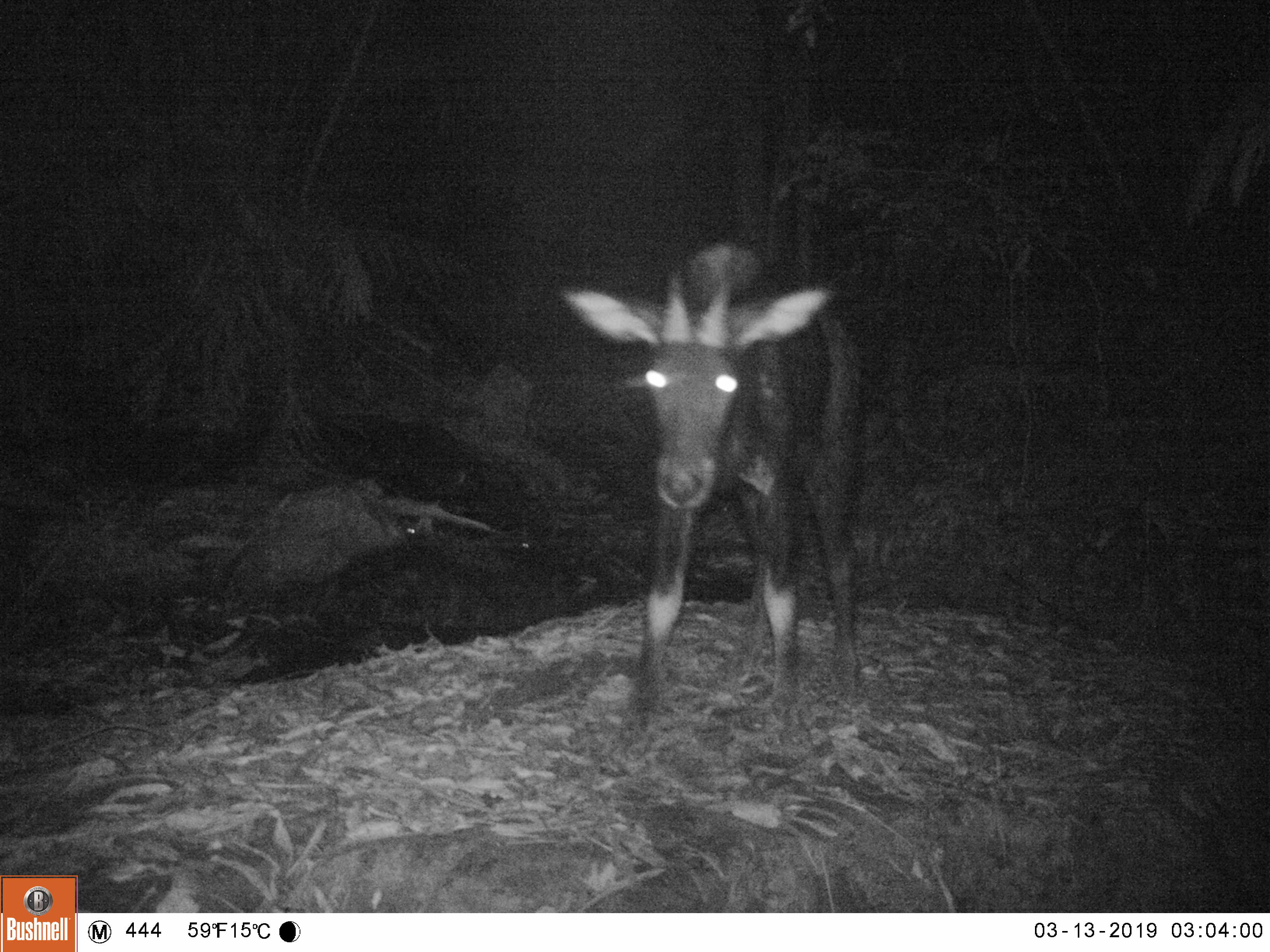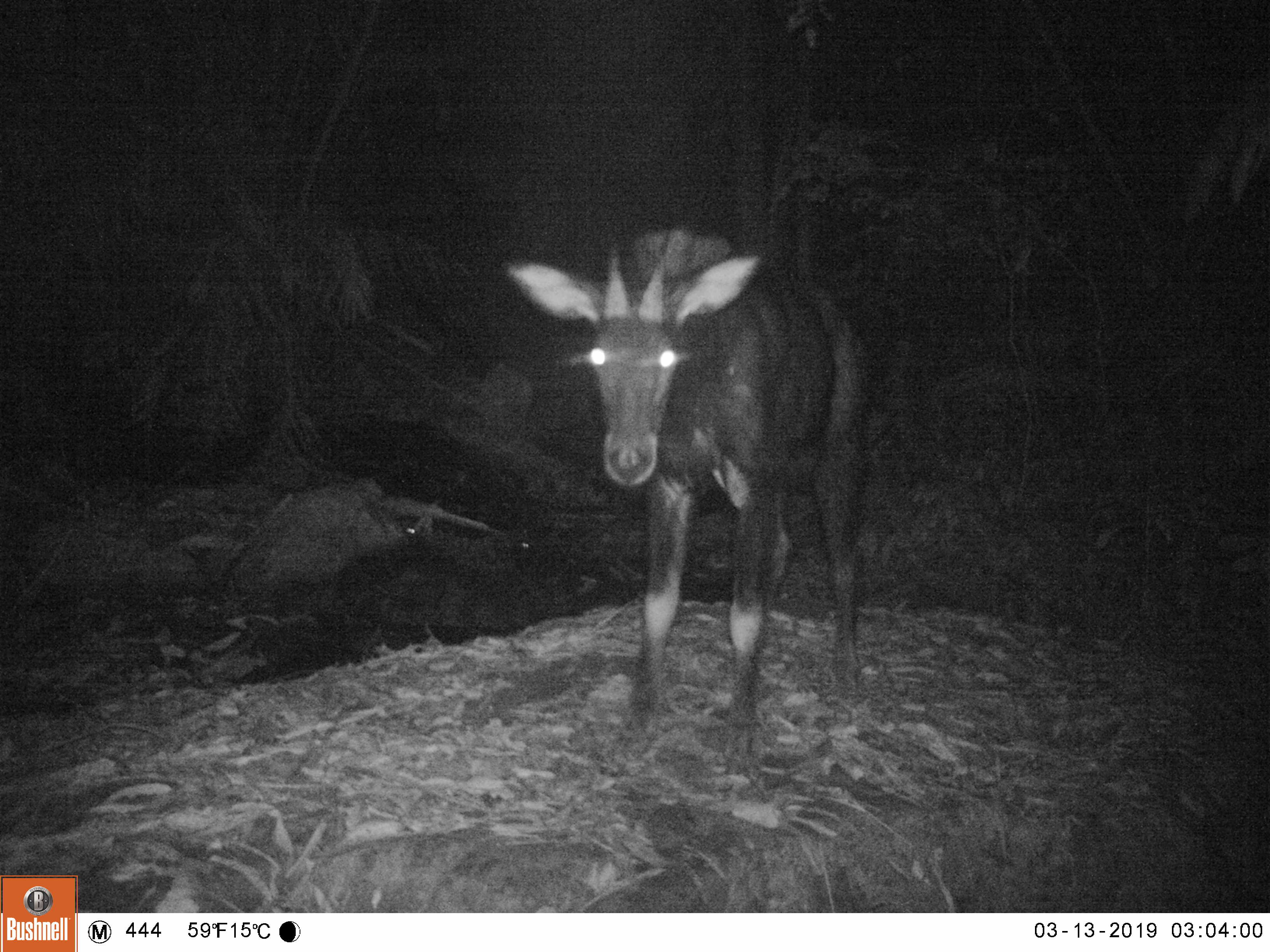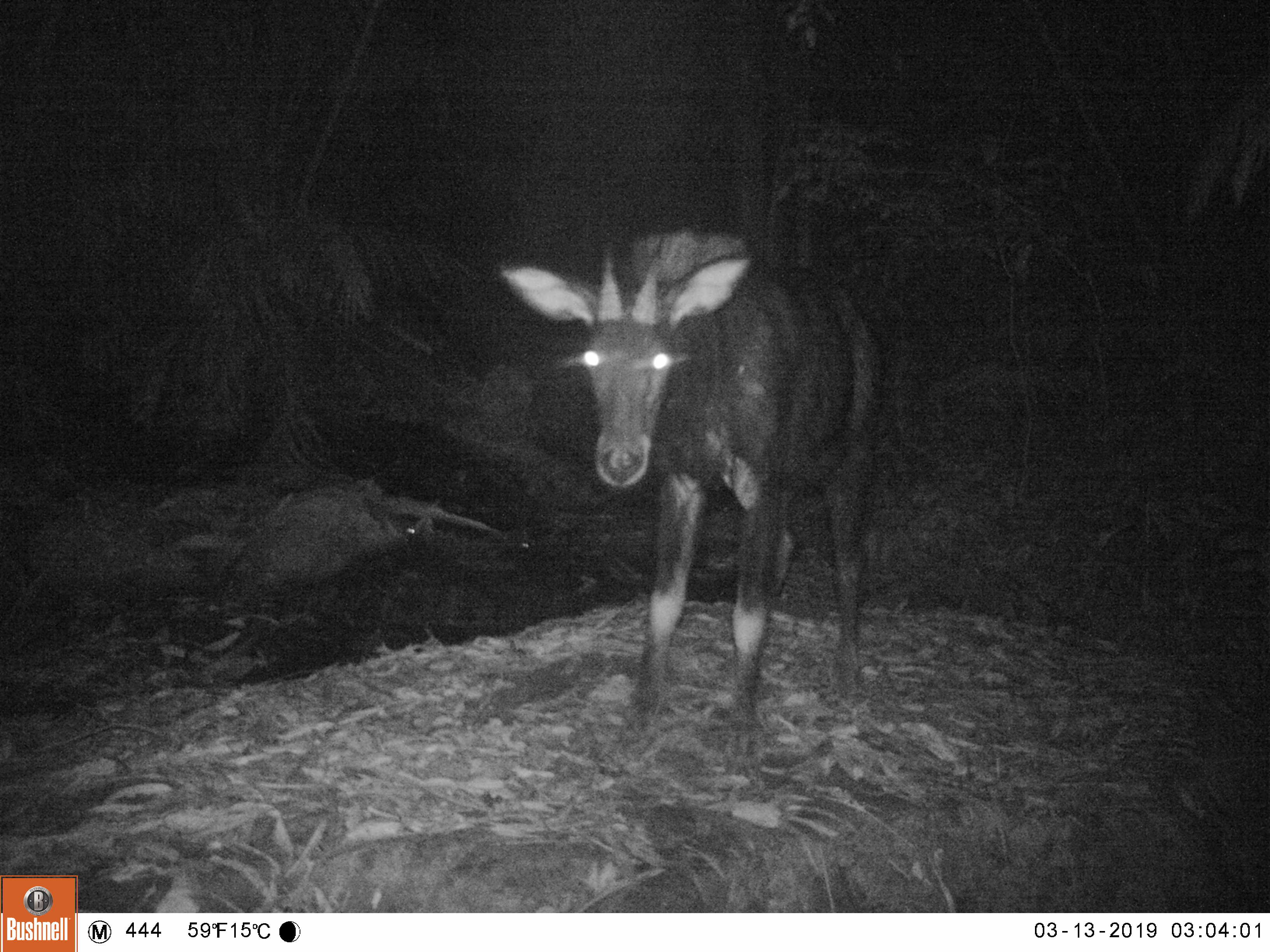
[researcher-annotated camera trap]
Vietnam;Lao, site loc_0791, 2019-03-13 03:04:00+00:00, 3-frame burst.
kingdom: Animalia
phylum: Chordata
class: Mammalia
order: Artiodactyla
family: Bovidae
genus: Capricornis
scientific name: Capricornis sumatraensis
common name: chinese serow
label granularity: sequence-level